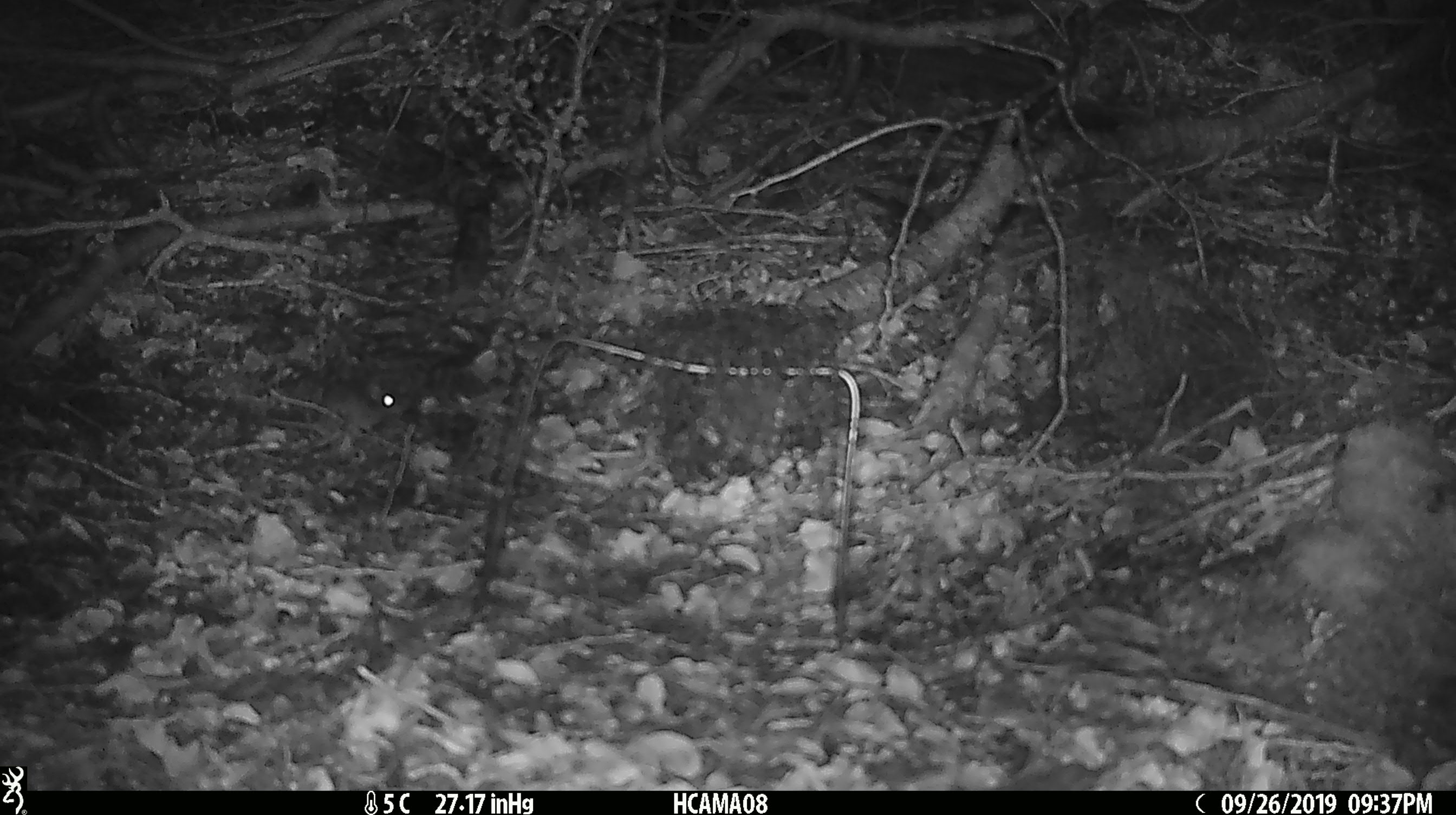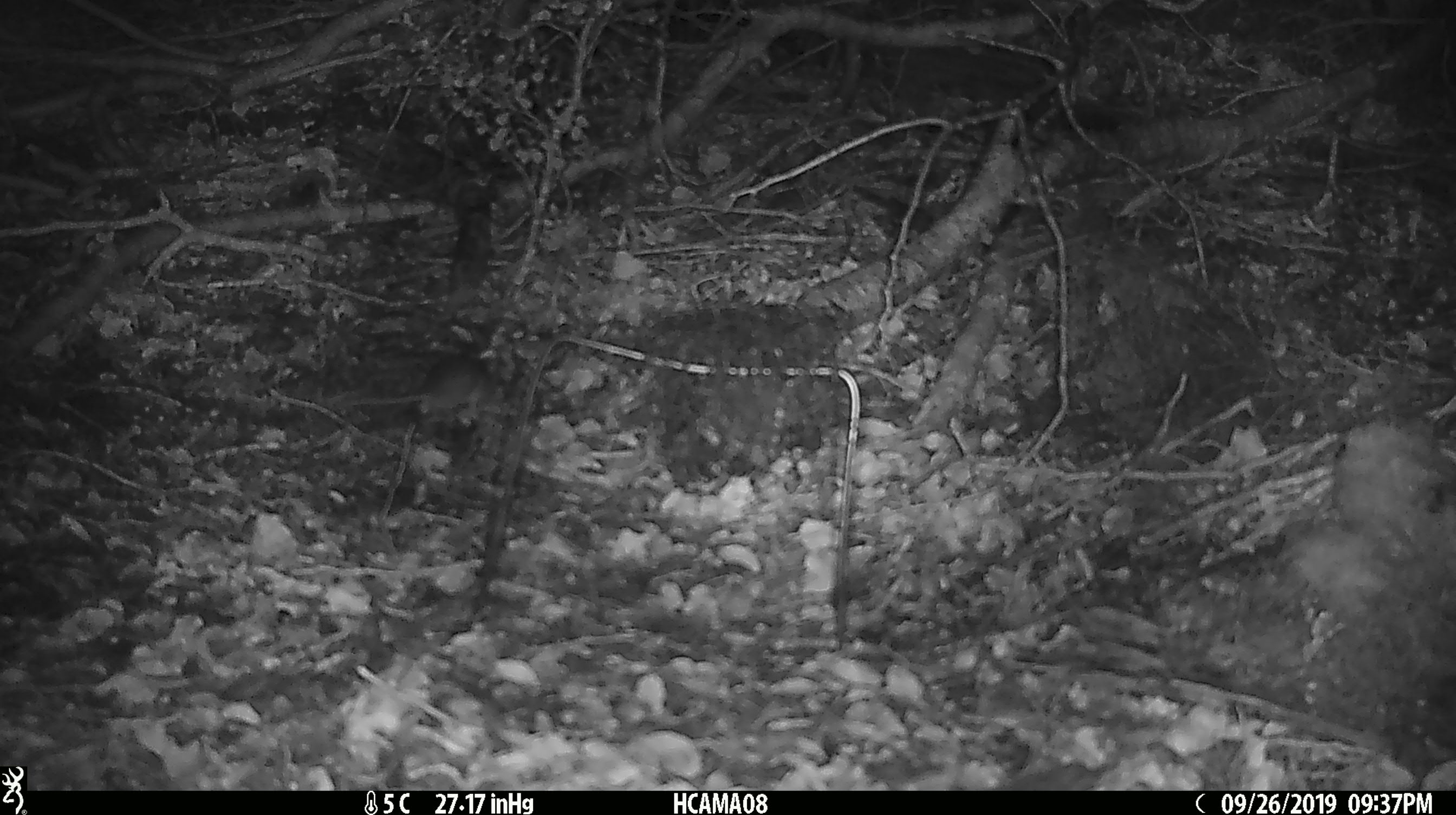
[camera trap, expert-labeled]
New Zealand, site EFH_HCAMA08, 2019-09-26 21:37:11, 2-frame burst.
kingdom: Animalia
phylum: Chordata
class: Mammalia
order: Rodentia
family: Muridae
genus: Mus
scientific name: Mus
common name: mouse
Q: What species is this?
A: Mouse (Mus).